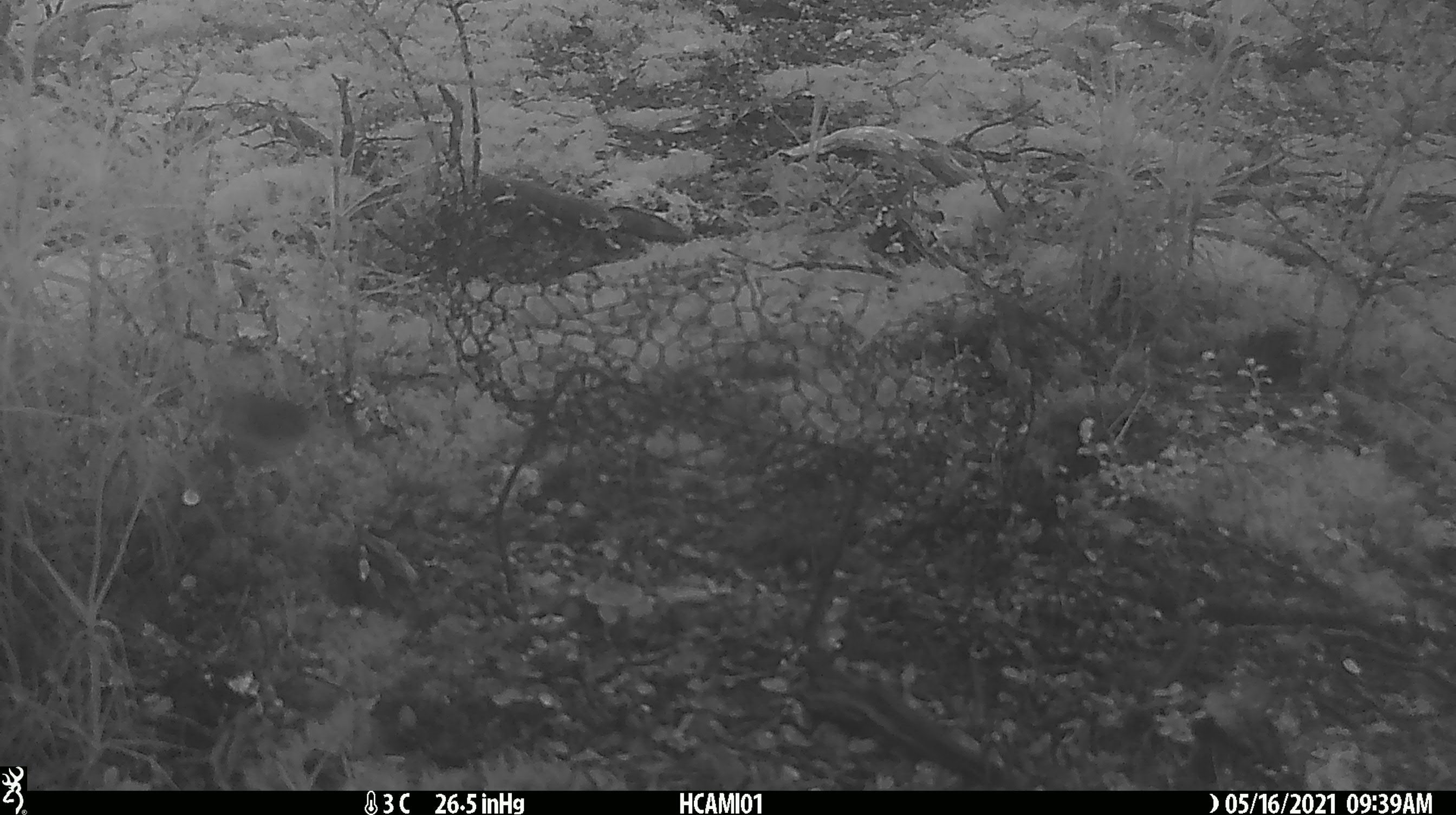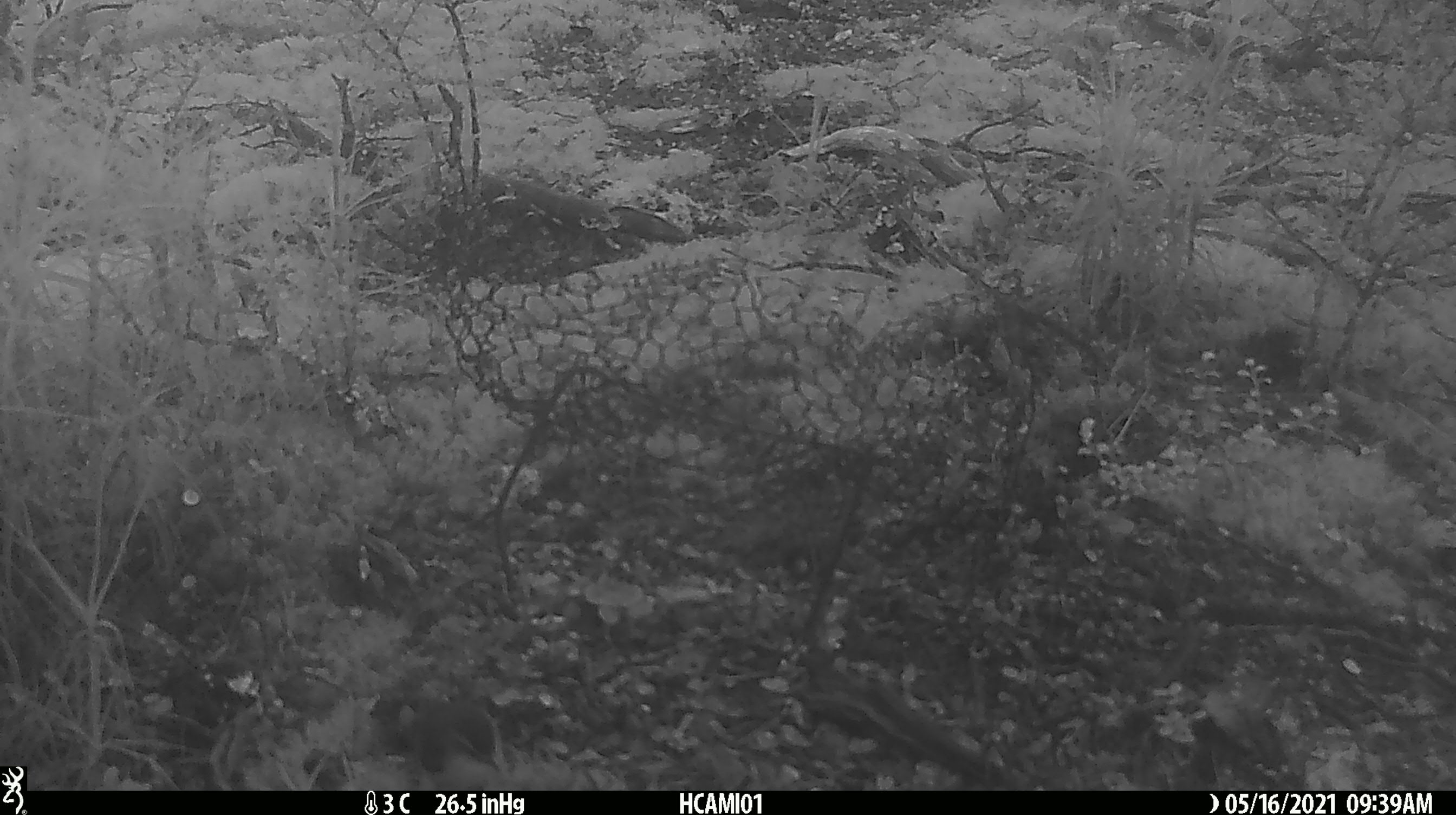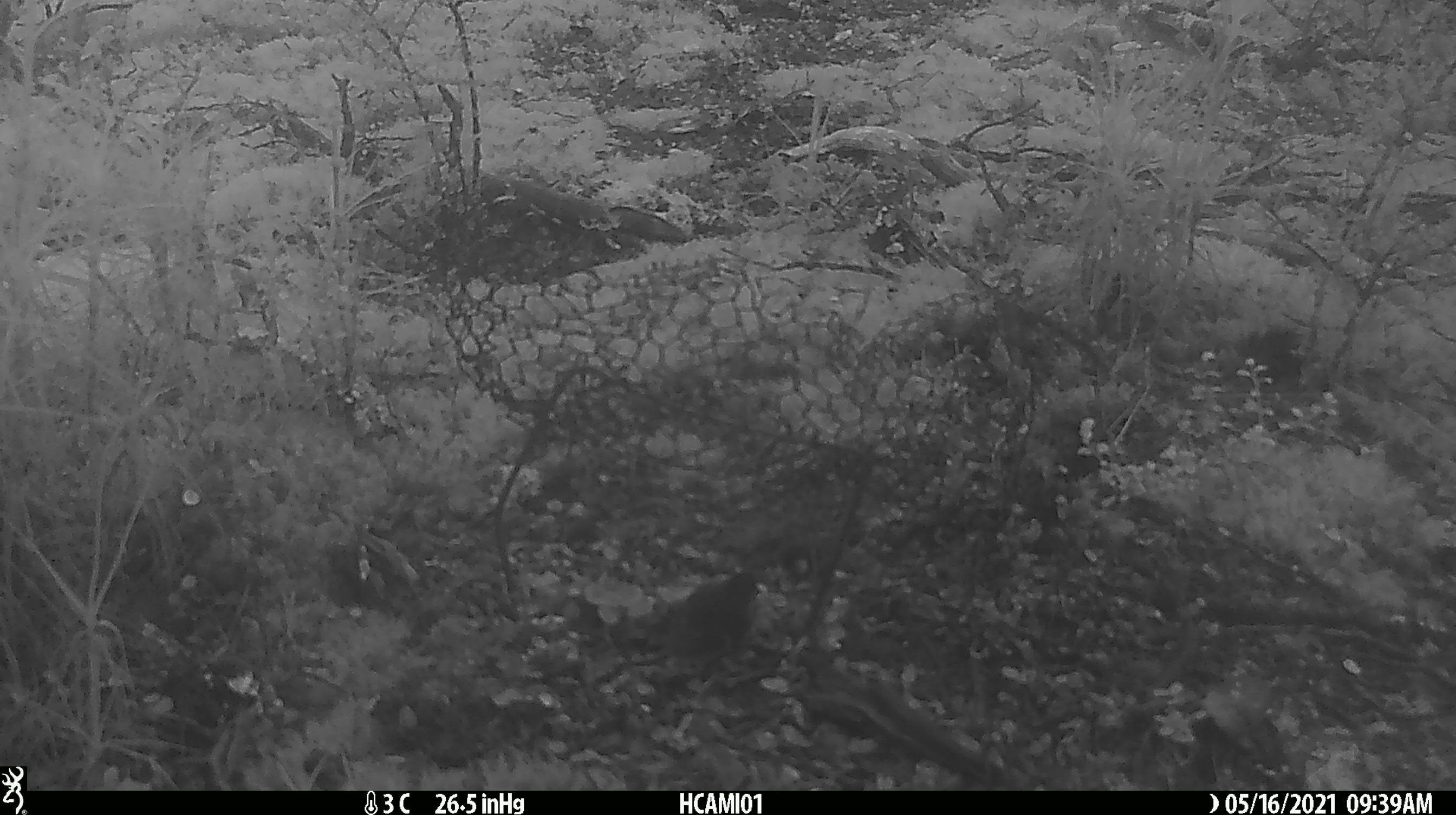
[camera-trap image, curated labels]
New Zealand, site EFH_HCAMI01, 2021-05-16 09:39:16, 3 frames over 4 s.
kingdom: Animalia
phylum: Chordata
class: Aves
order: Passeriformes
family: Acanthisittidae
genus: Acanthisitta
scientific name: Acanthisitta chloris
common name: rifleman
Rifleman (Acanthisitta chloris).